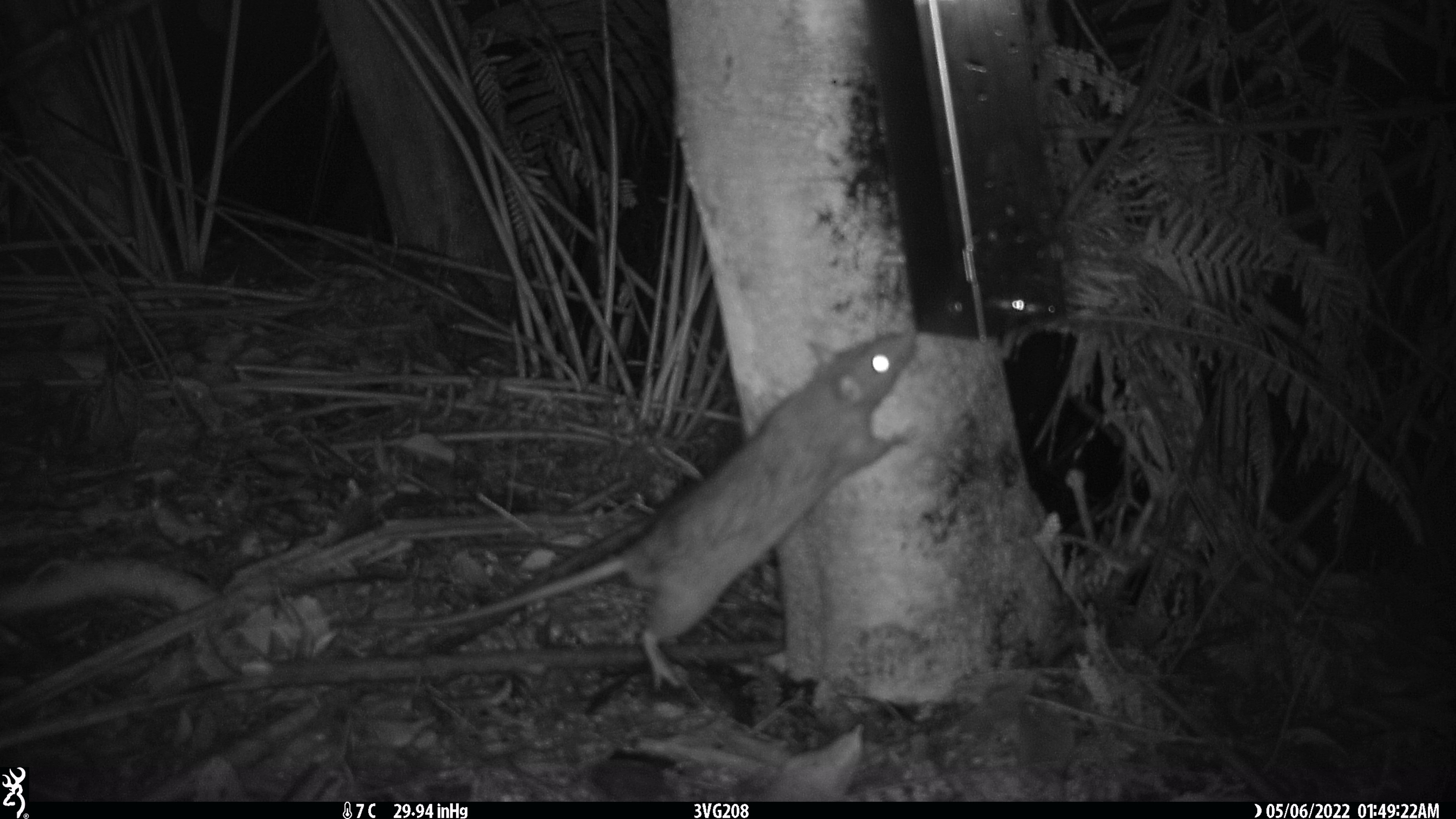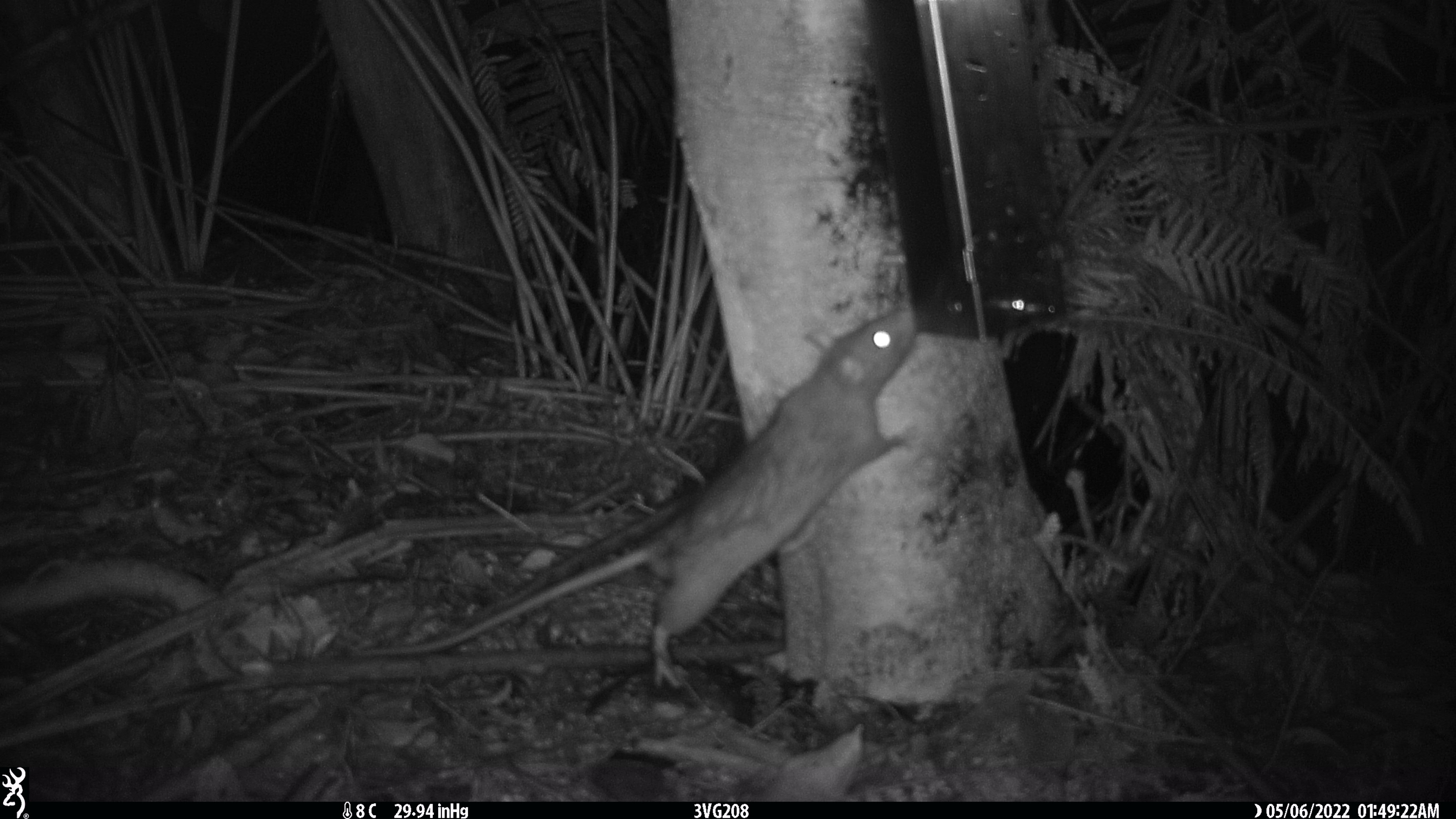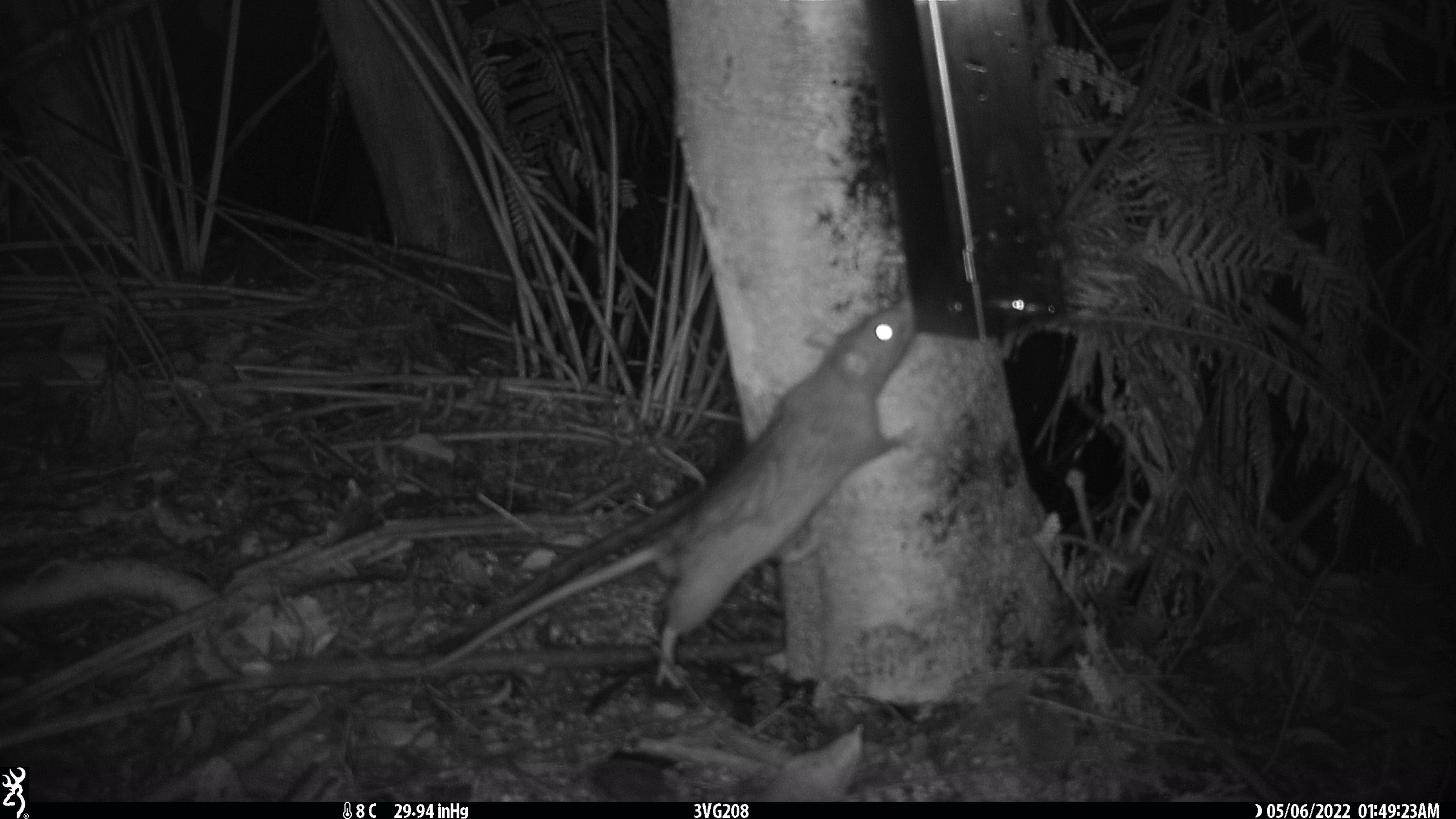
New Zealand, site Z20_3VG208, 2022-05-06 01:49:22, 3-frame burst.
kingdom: Animalia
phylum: Chordata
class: Mammalia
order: Rodentia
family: Muridae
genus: Rattus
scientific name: Rattus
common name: rat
Rat (Rattus).